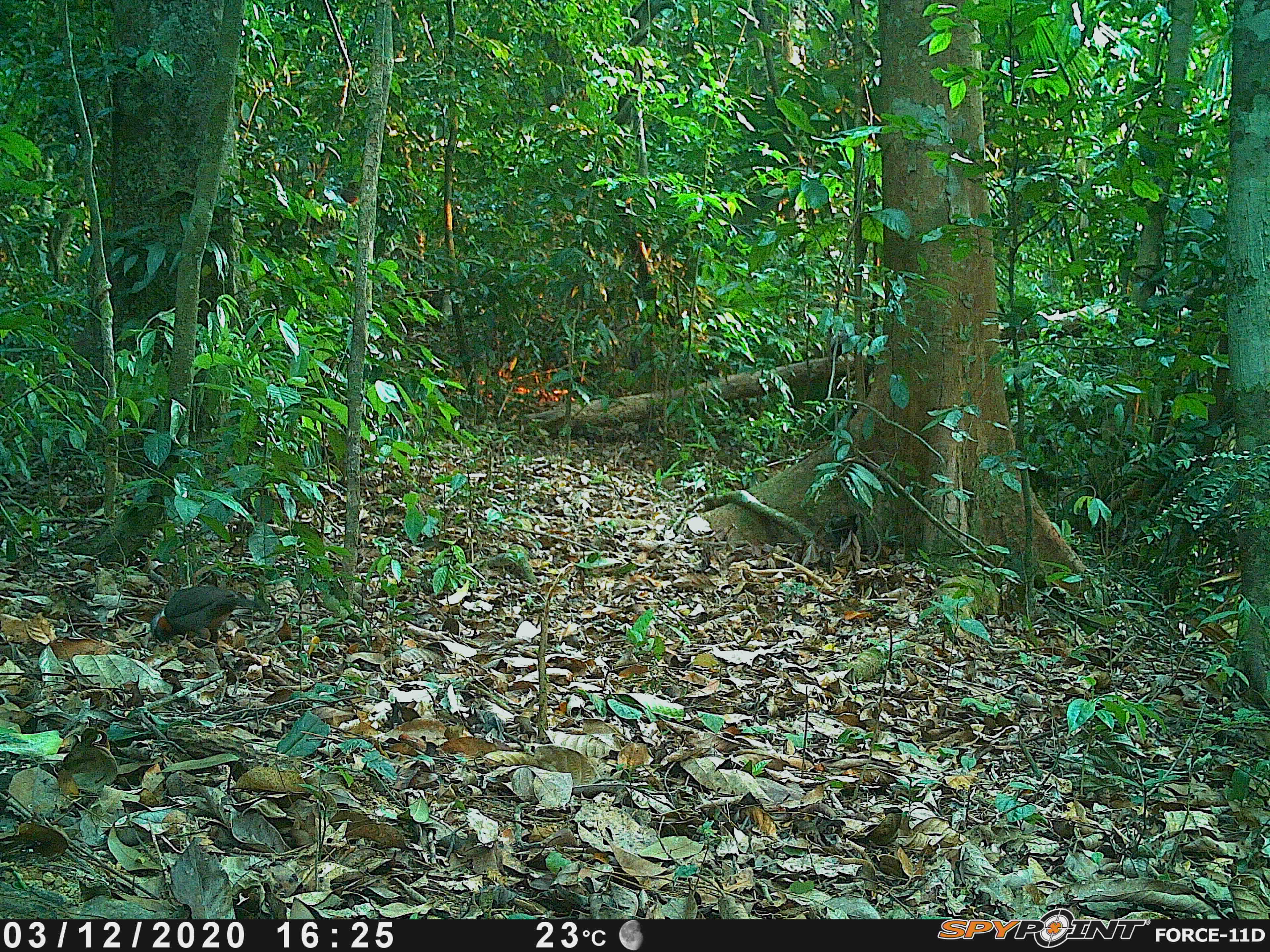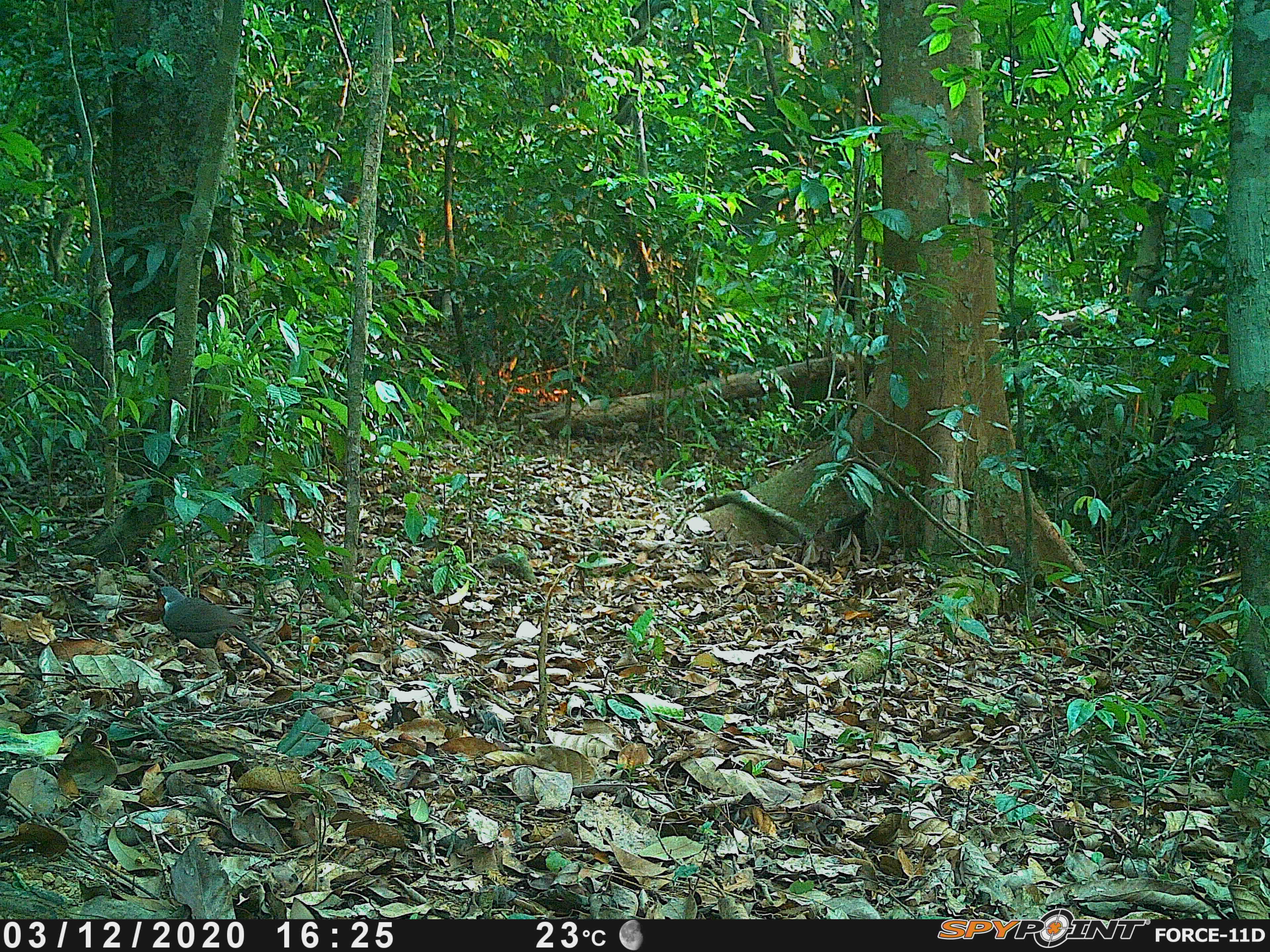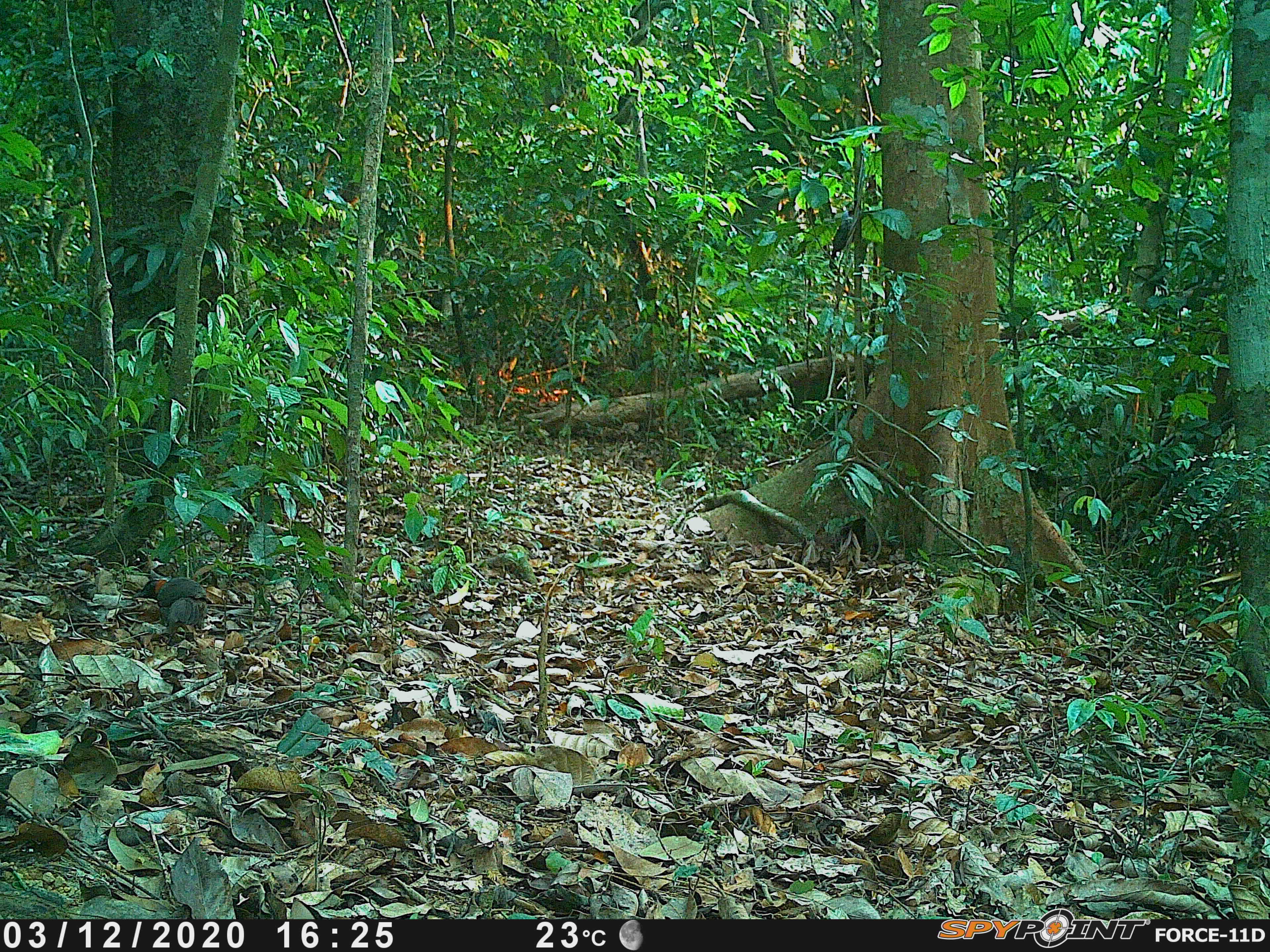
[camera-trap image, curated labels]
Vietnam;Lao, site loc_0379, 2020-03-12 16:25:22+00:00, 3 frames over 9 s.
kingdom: Animalia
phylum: Chordata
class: Aves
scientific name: Aves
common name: bird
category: unidentified bird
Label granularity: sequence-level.